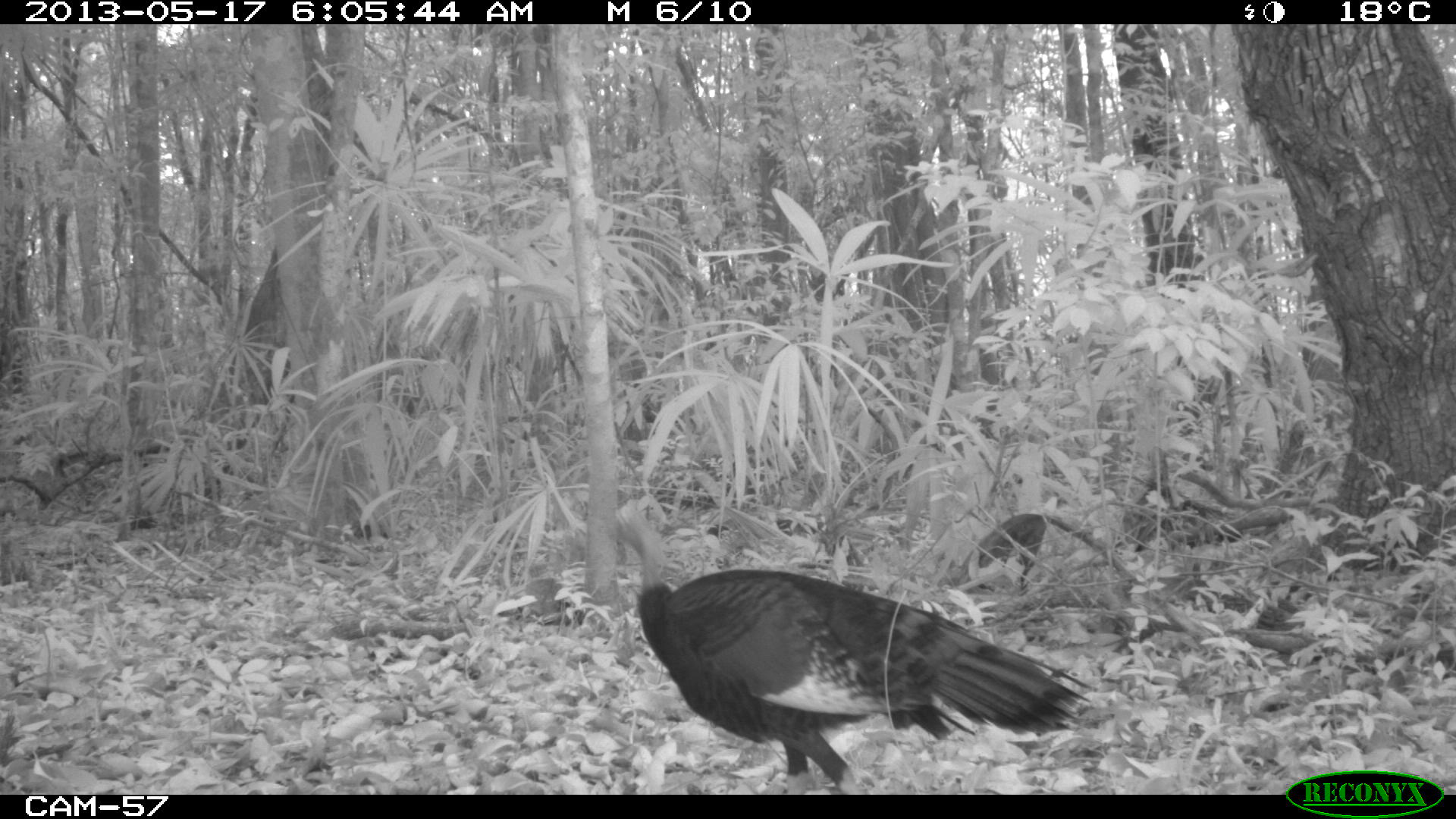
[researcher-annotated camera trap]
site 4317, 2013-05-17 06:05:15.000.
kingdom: Animalia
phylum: Chordata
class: Aves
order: Galliformes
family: Phasianidae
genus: Meleagris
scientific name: Meleagris ocellata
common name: ocellated turkey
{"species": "Meleagris ocellata (ocellated turkey)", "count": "1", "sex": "female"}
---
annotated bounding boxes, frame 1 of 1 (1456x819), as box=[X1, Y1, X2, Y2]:
meleagris ocellata: box=[612, 502, 1096, 795]